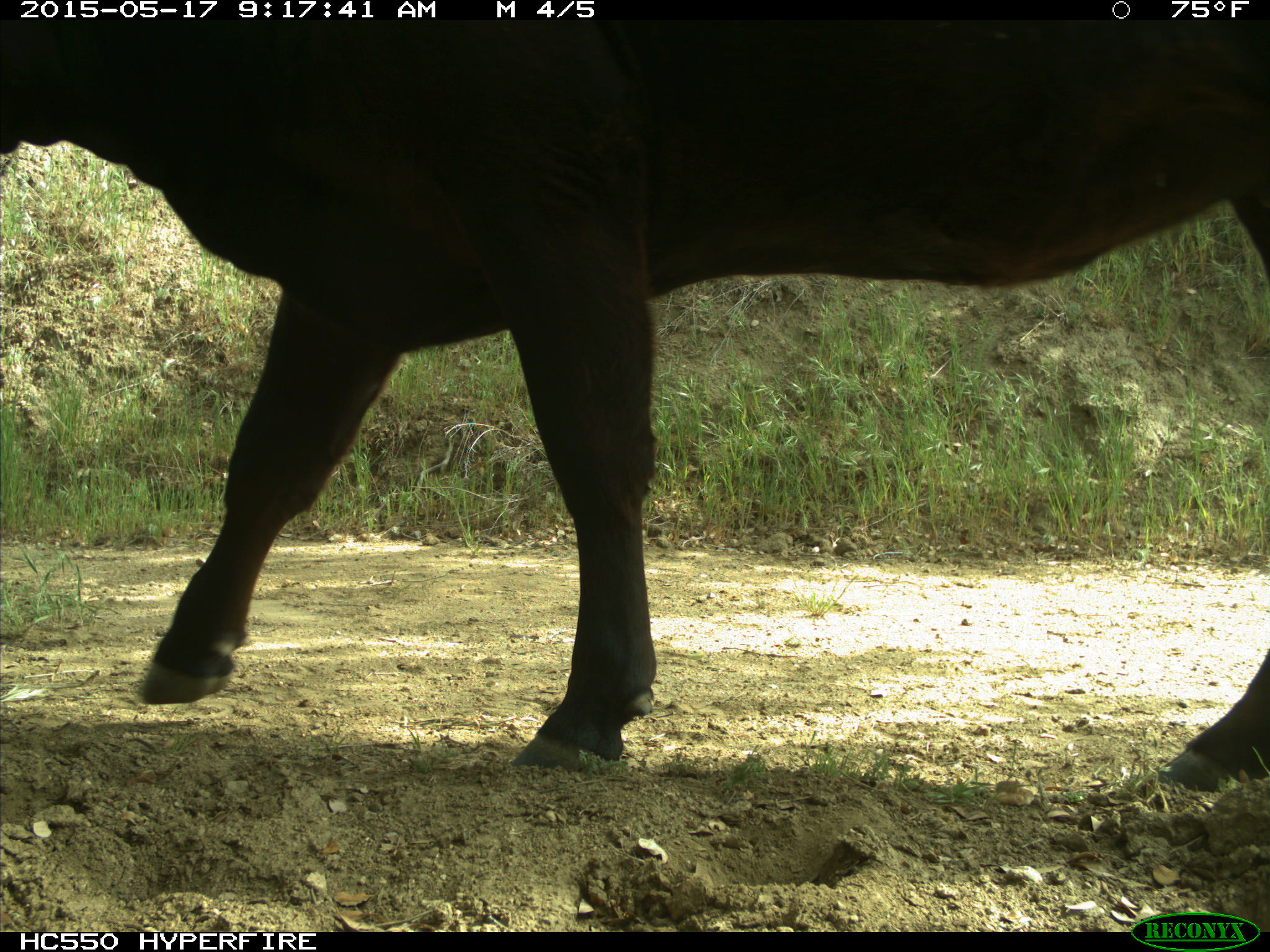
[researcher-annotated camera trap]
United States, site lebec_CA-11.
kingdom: Animalia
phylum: Chordata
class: Mammalia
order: Artiodactyla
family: Bovidae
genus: Bos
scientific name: Bos taurus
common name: domestic cow